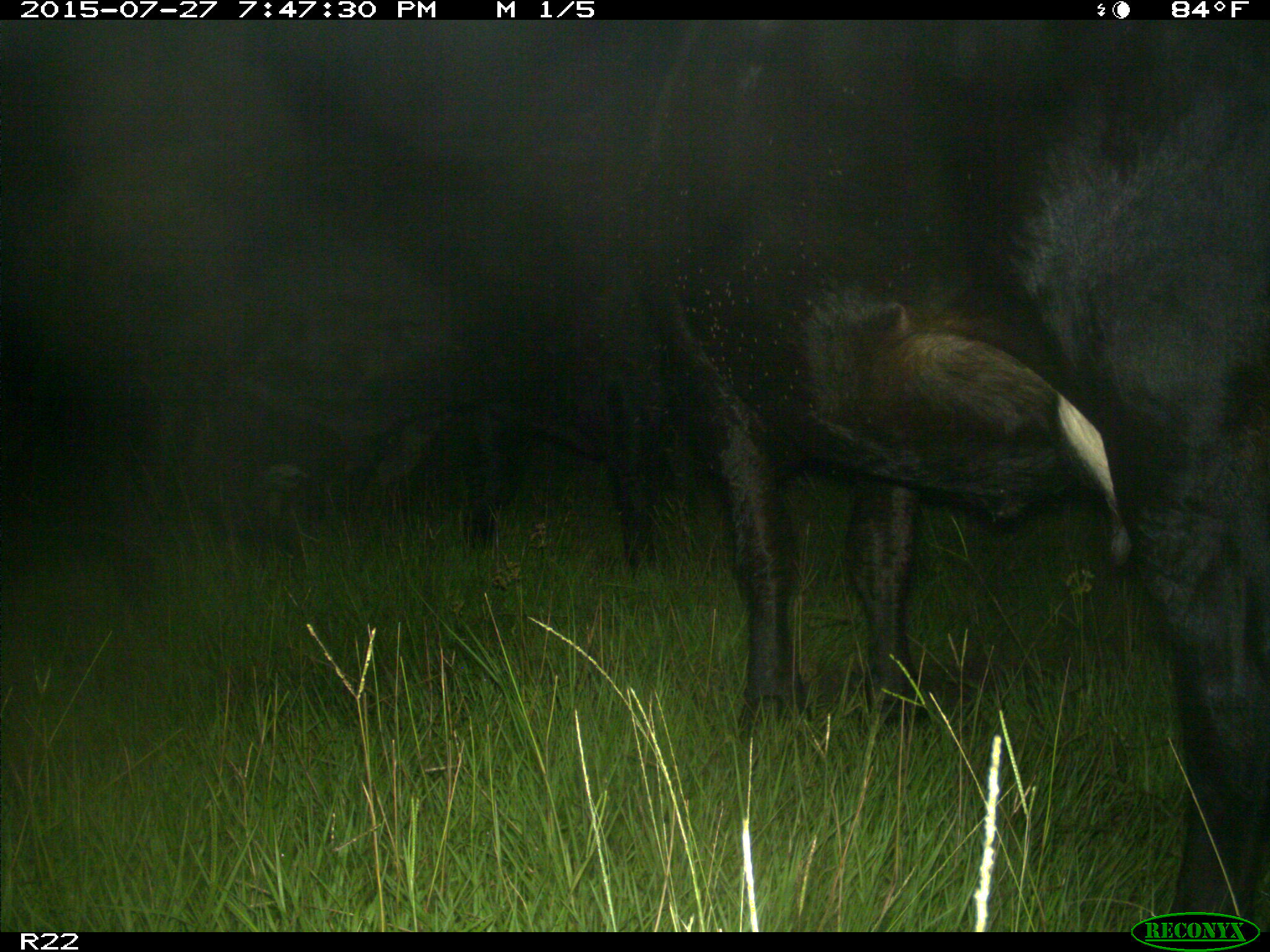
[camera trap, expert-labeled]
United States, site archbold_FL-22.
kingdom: Animalia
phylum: Chordata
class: Mammalia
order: Artiodactyla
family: Bovidae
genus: Bos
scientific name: Bos taurus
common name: domestic cow